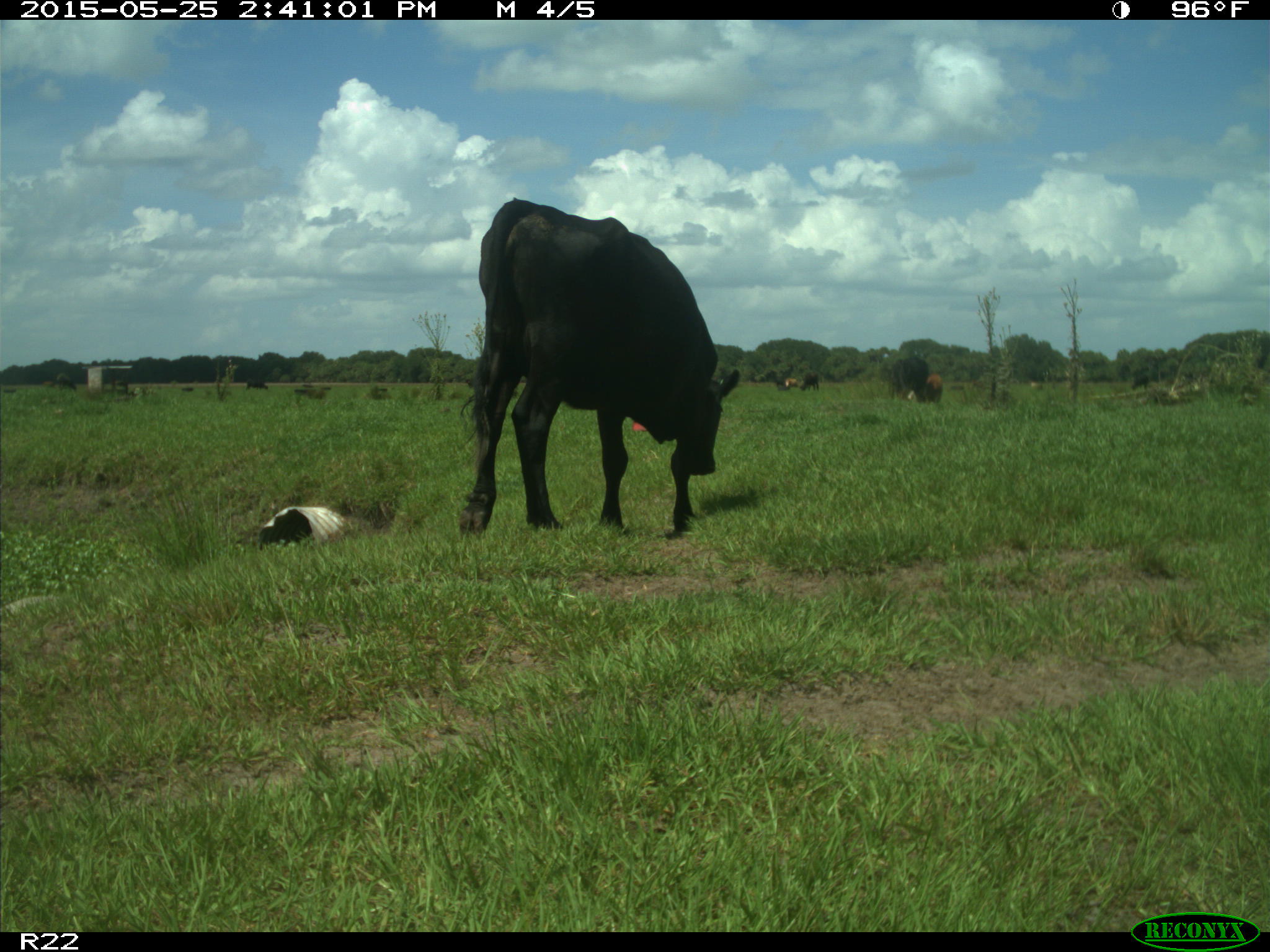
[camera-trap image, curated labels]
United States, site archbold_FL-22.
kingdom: Animalia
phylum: Chordata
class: Mammalia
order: Artiodactyla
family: Bovidae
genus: Bos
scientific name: Bos taurus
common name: domestic cow